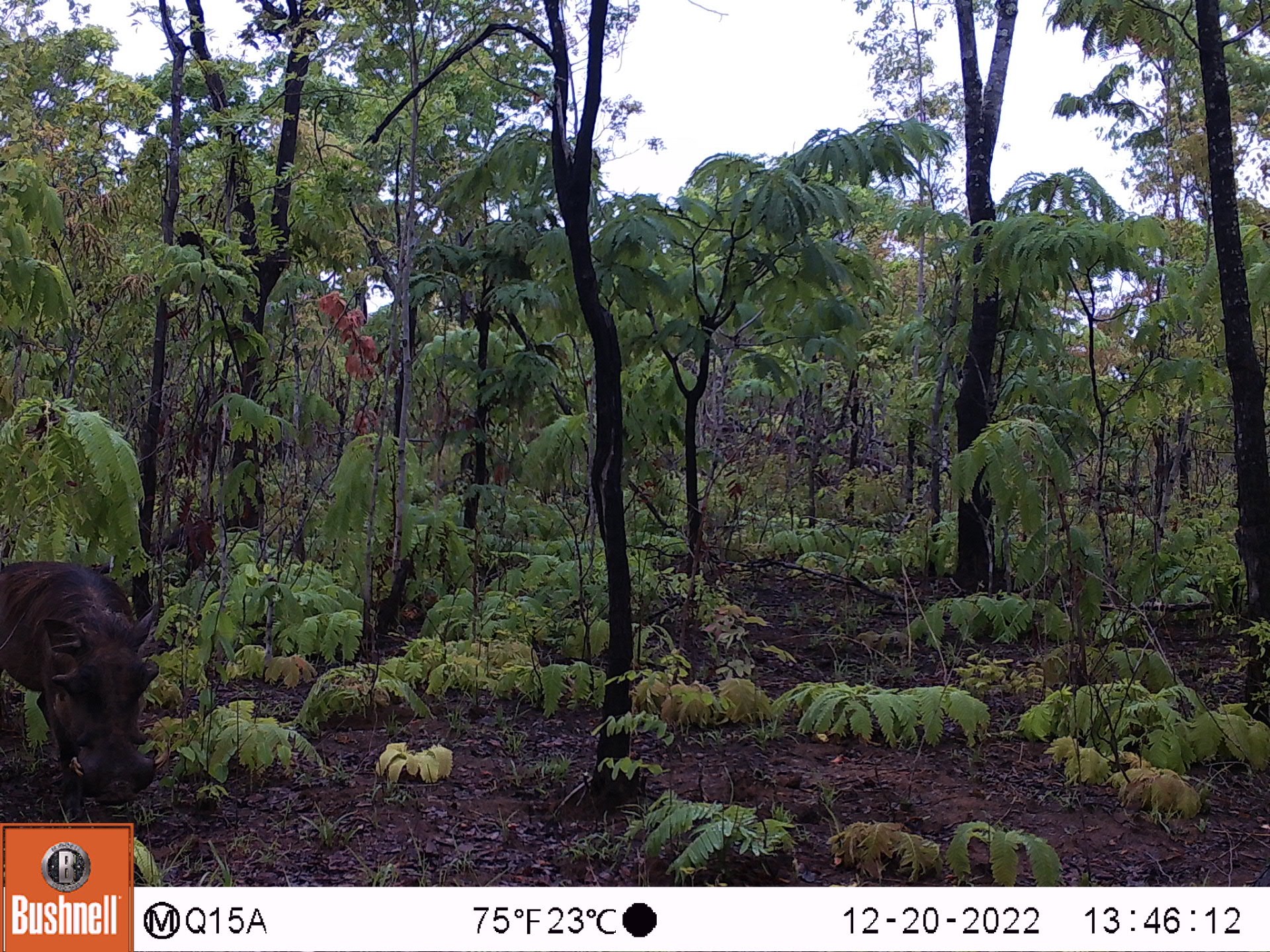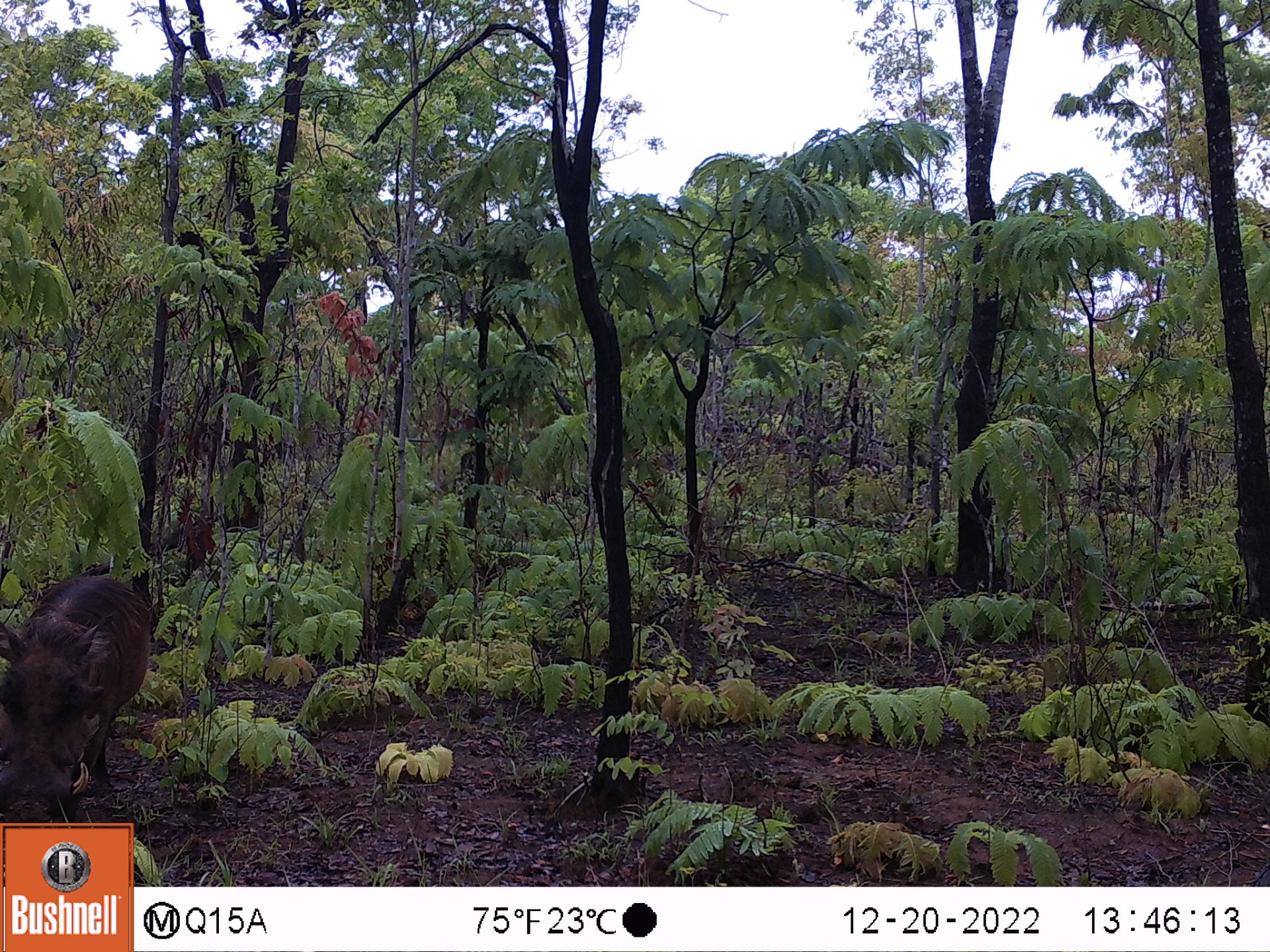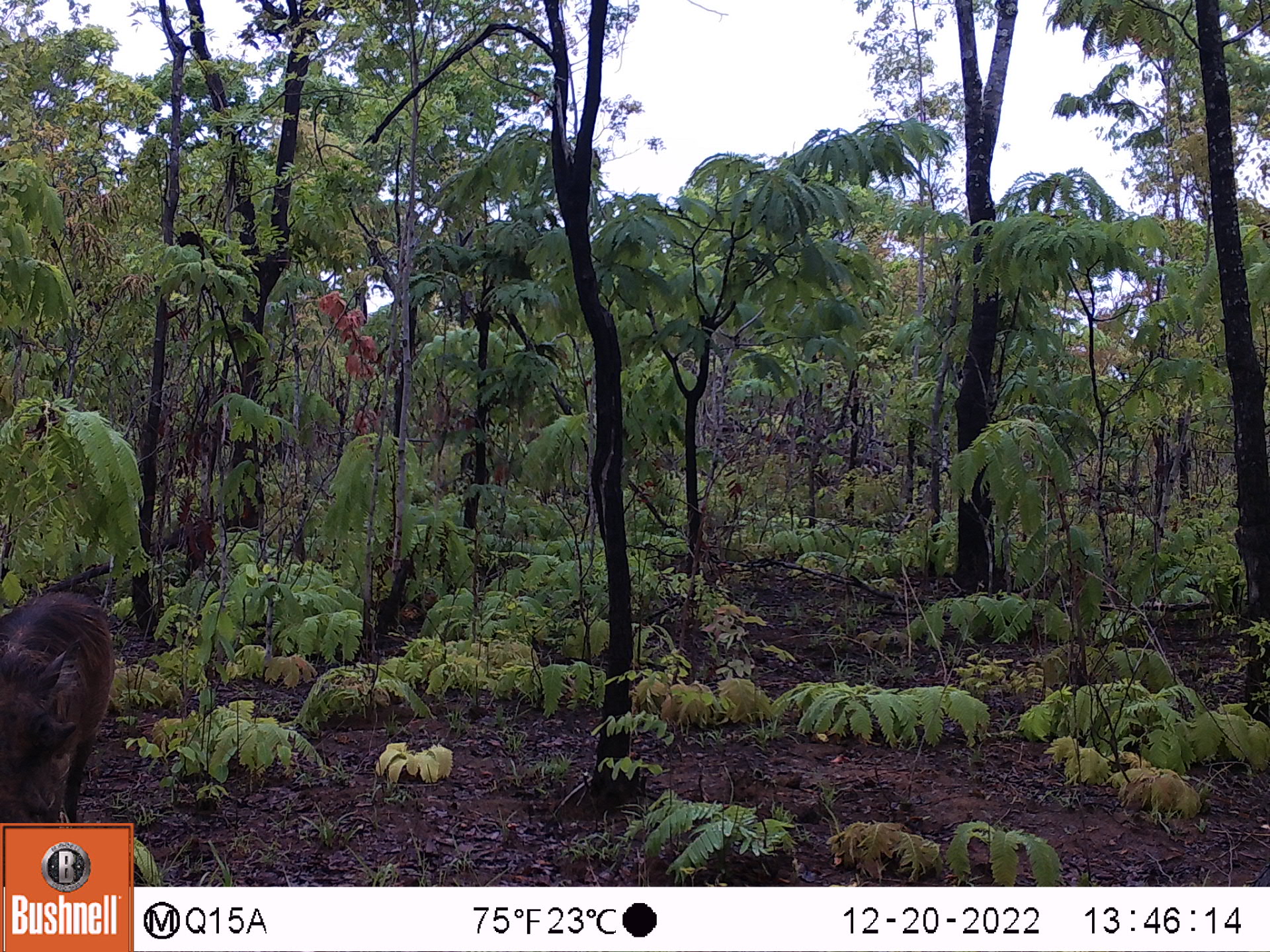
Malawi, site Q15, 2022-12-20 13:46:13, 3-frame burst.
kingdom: Animalia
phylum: Chordata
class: Mammalia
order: Artiodactyla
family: Suidae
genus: Phacochoerus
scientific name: Phacochoerus africanus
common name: common warthog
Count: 1.